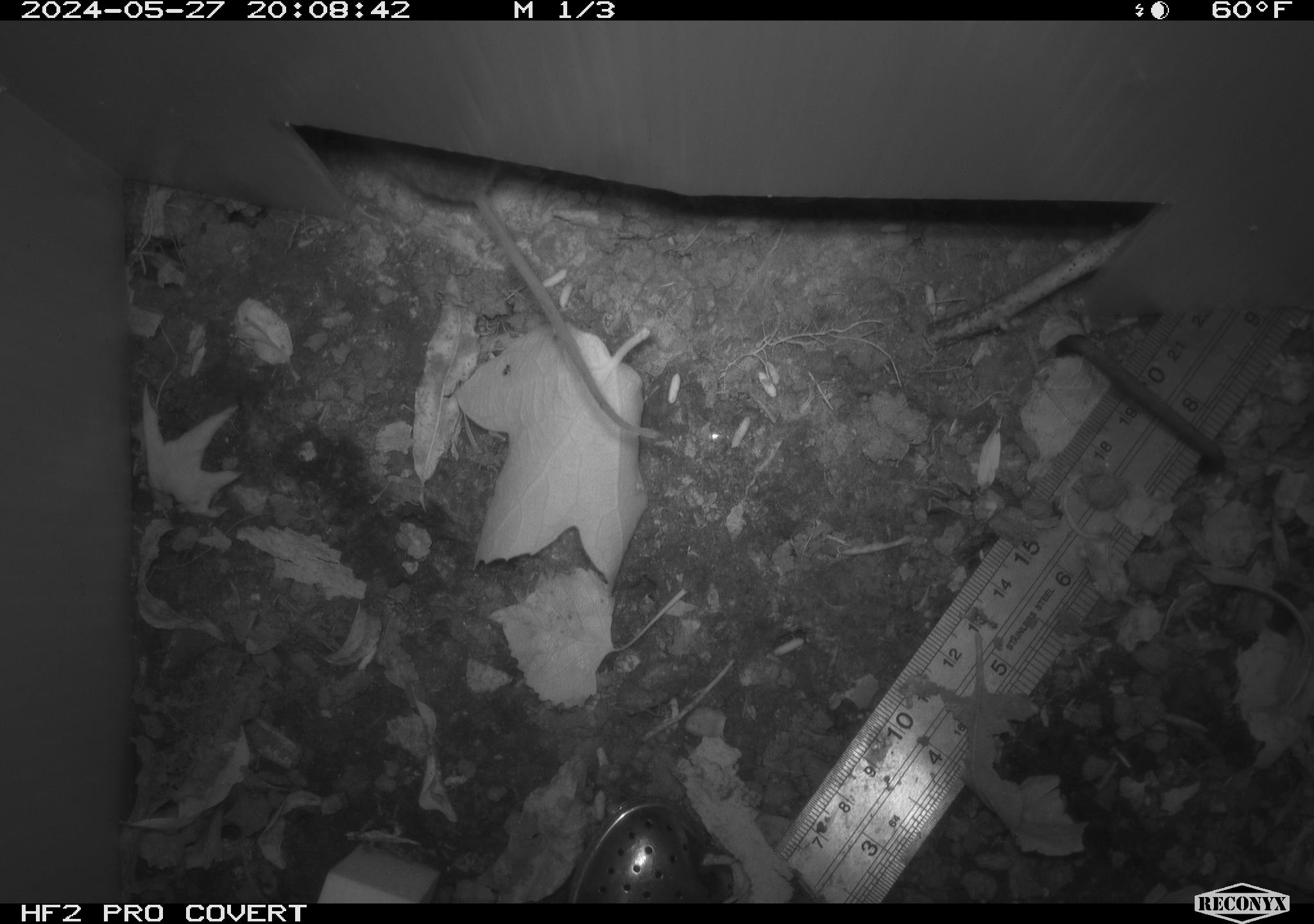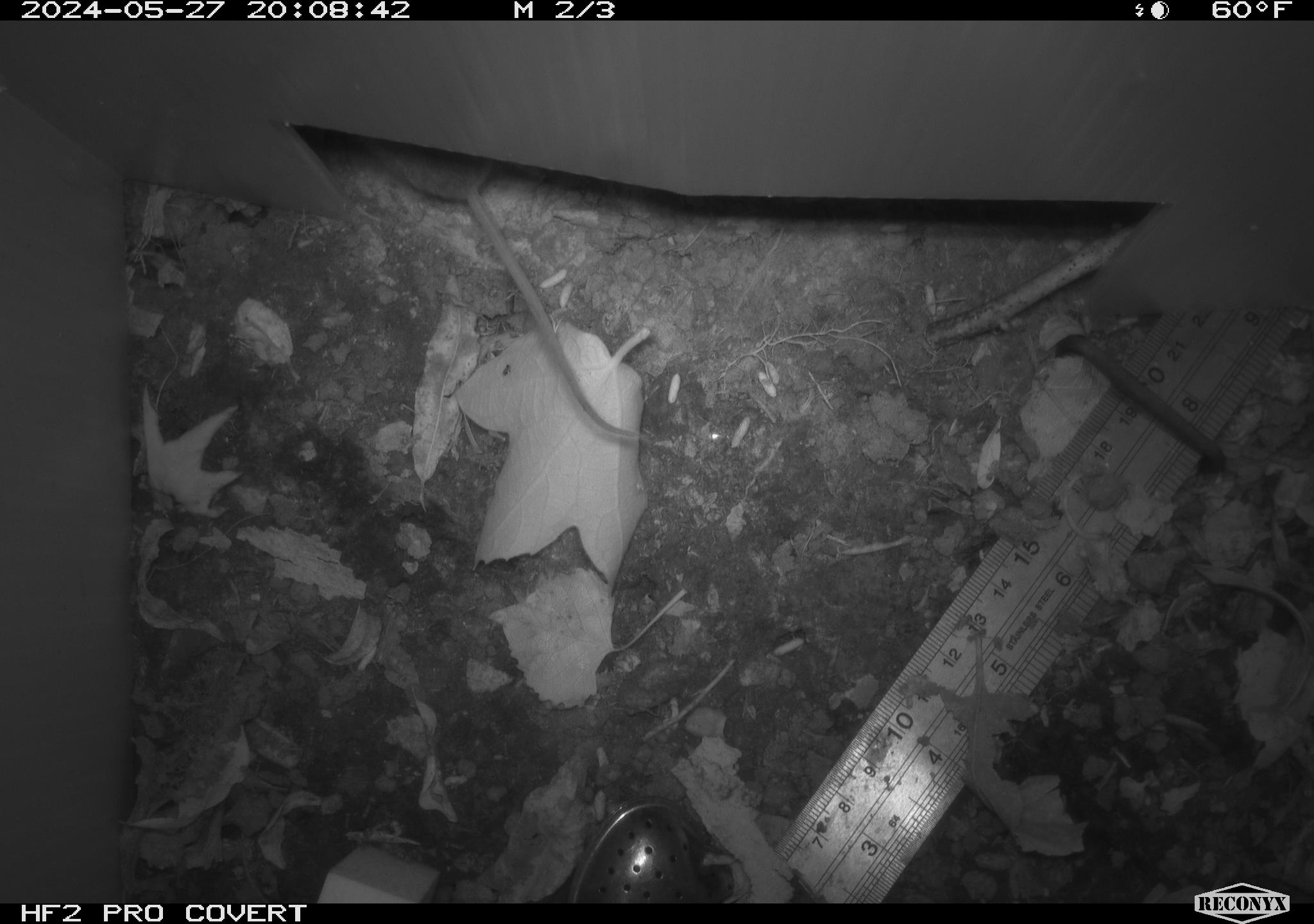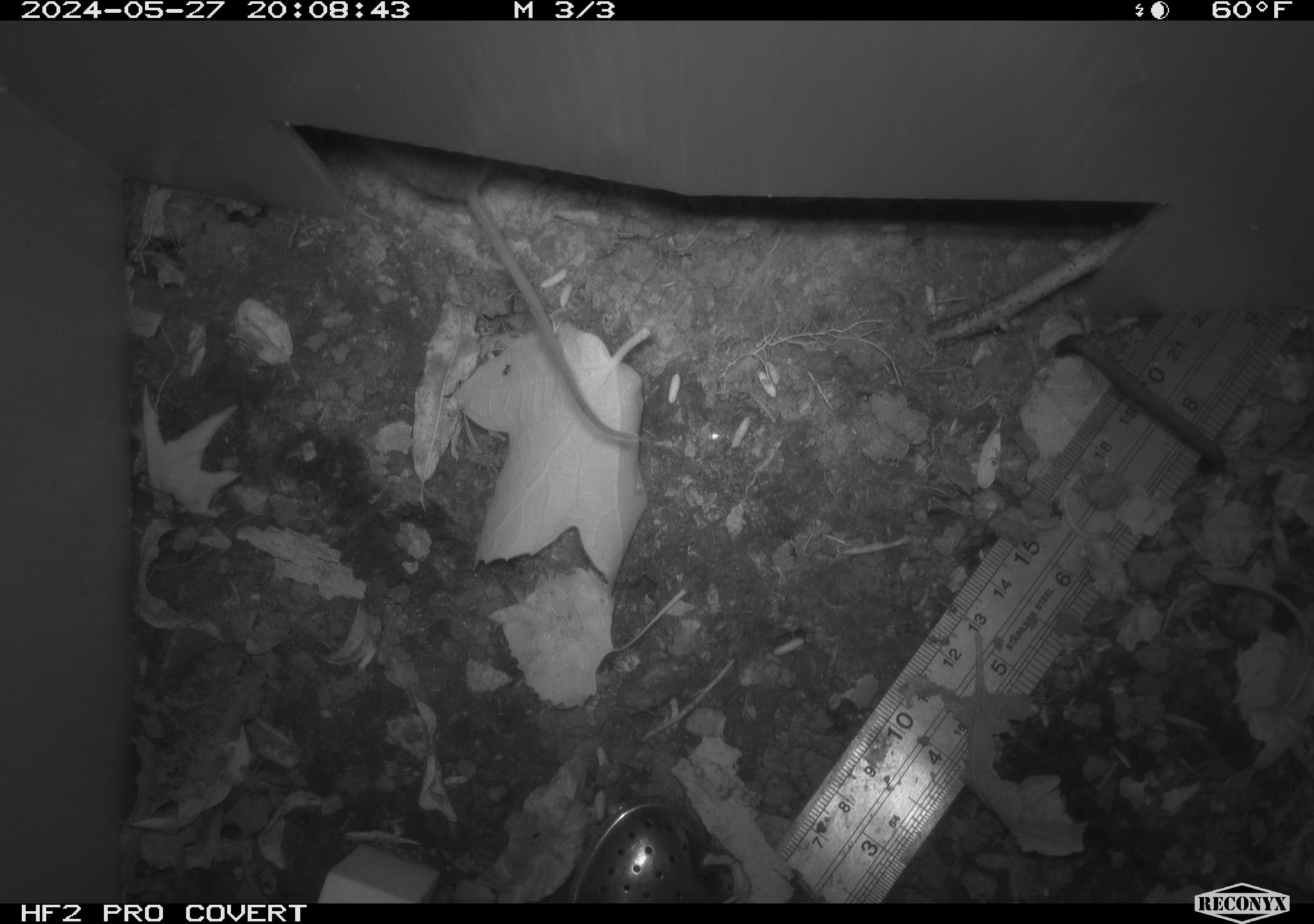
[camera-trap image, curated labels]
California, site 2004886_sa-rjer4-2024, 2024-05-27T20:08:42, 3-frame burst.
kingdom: Animalia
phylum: Chordata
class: Mammalia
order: Rodentia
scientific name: Rodentia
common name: mouse species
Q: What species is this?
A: Mouse species (Rodentia).